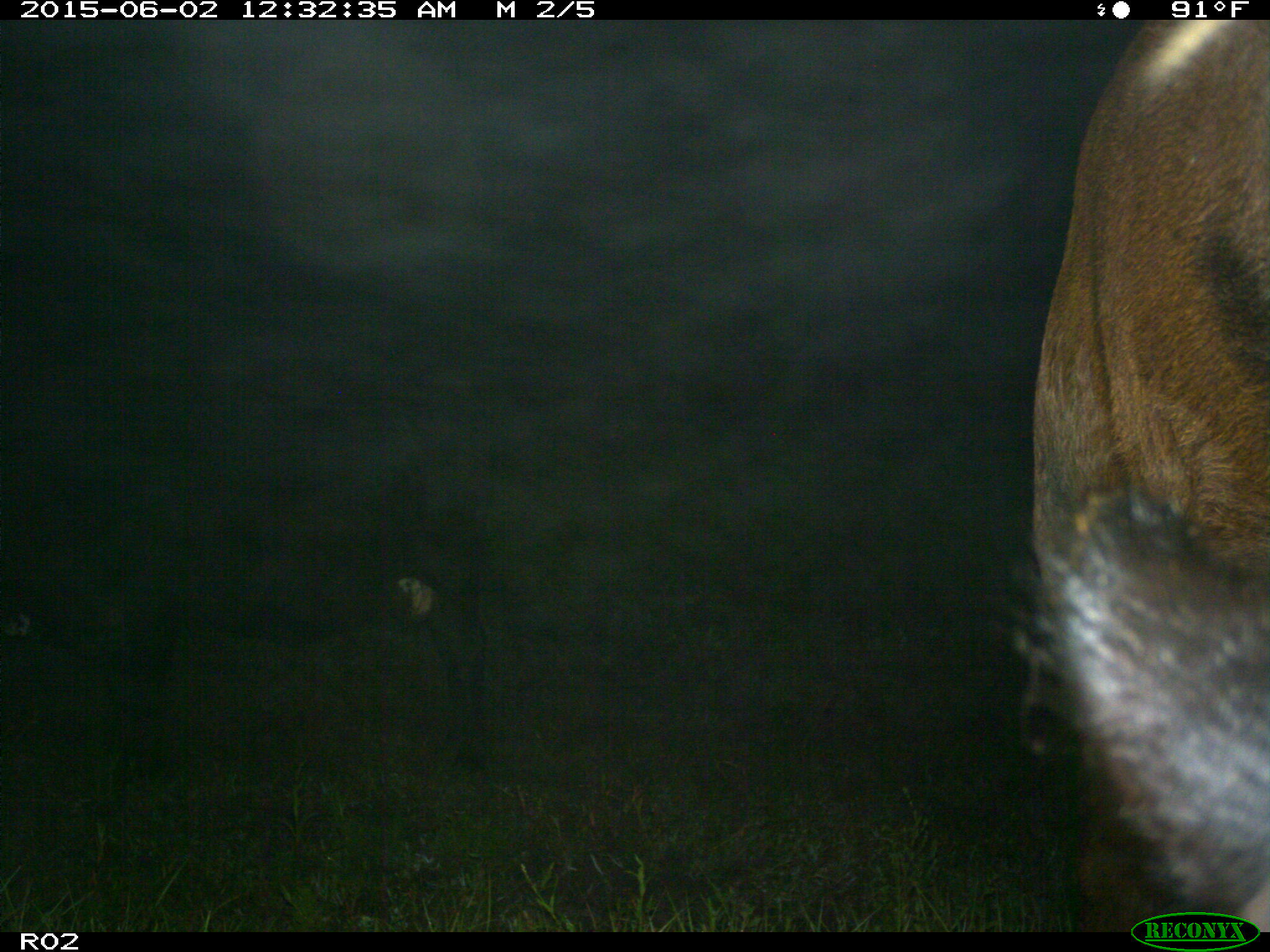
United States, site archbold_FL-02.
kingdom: Animalia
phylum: Chordata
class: Mammalia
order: Artiodactyla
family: Bovidae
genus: Bos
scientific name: Bos taurus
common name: domestic cow